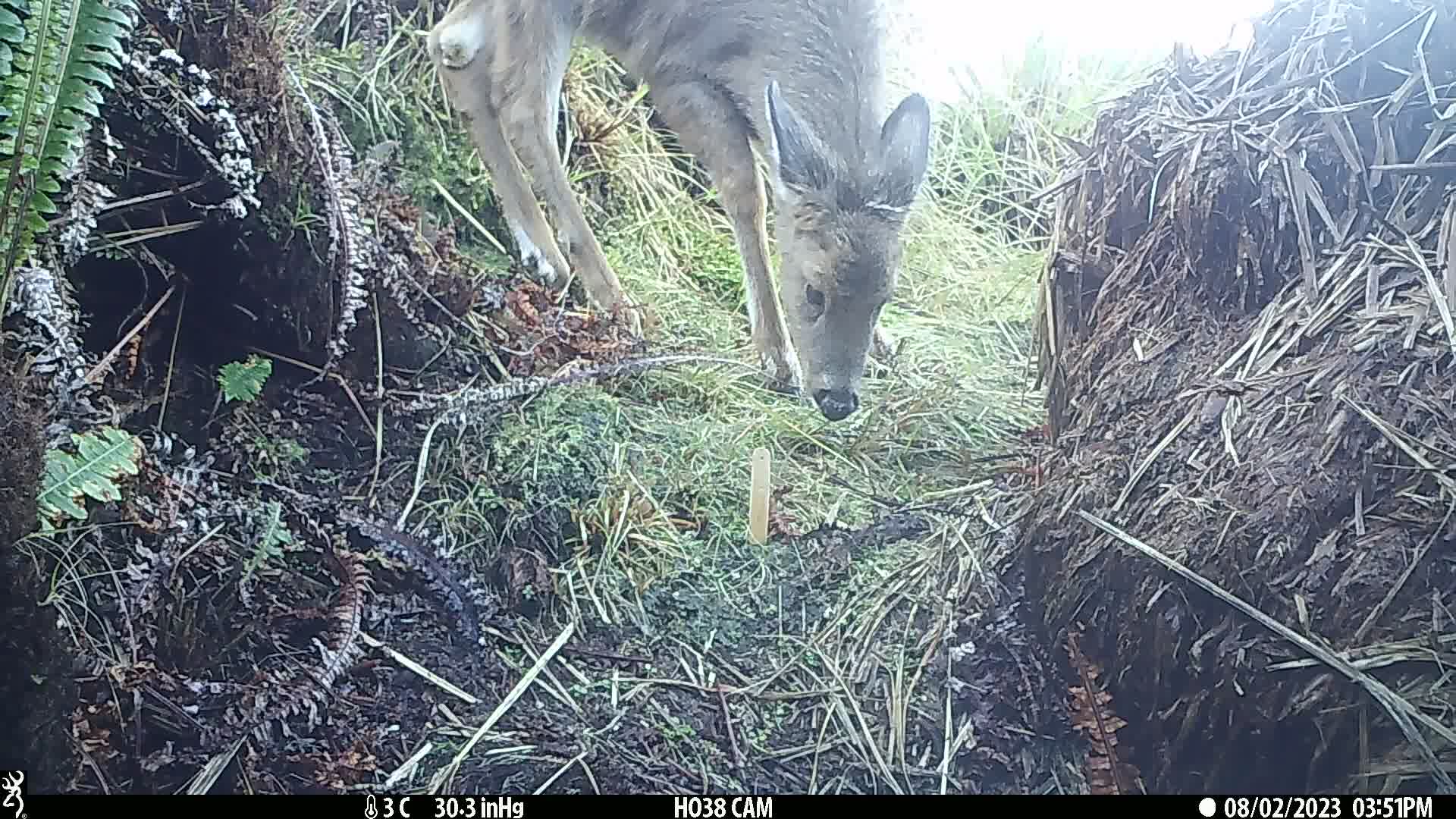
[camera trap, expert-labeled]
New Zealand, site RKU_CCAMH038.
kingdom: Animalia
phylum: Chordata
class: Mammalia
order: Artiodactyla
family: Cervidae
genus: Odocoileus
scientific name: Odocoileus virginianus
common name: white-tailed deer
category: white tailed deer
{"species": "white tailed deer (white-tailed deer) (Odocoileus virginianus)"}